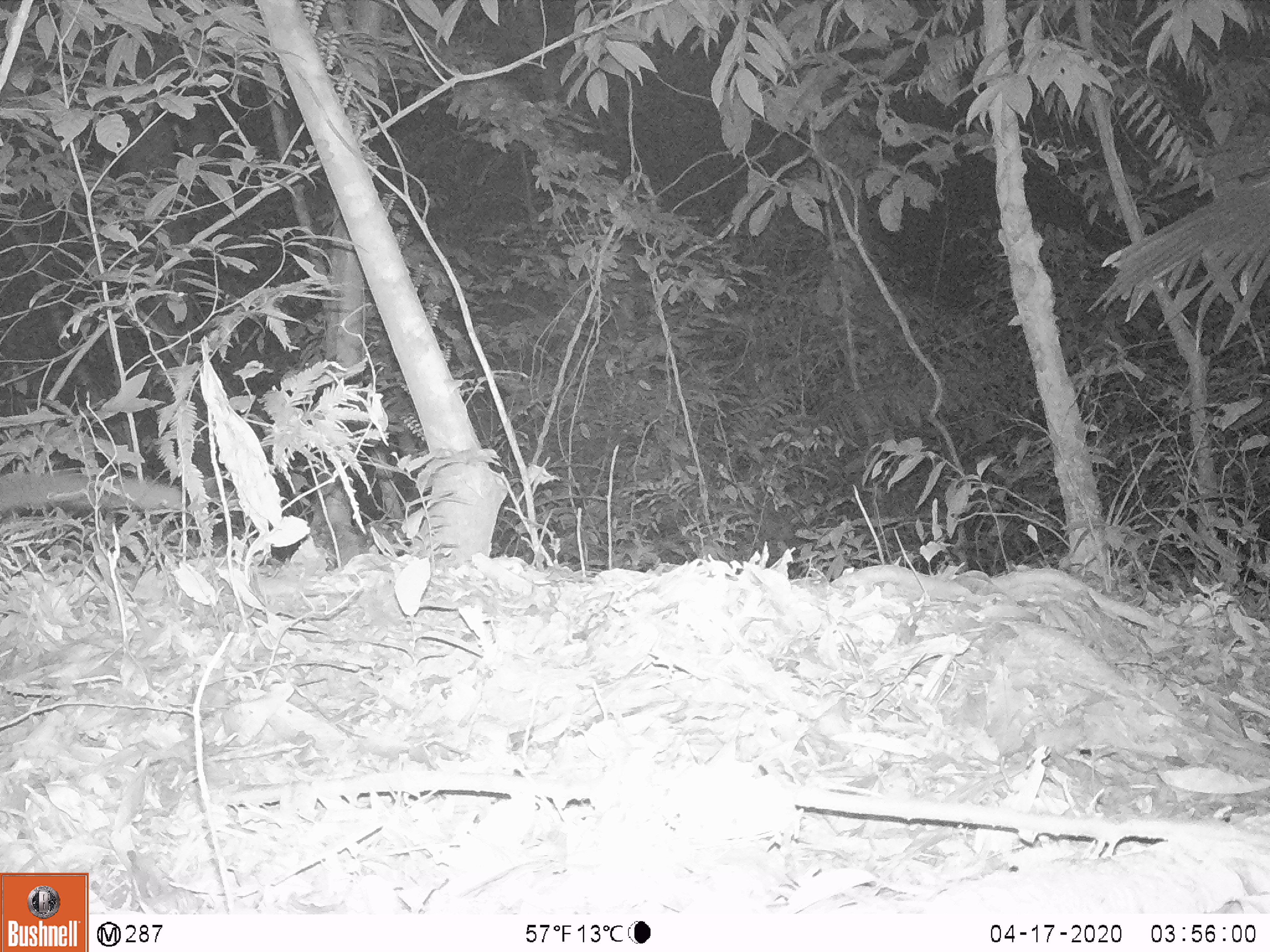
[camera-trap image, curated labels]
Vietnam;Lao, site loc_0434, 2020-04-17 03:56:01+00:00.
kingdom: Animalia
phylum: Chordata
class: Mammalia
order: Carnivora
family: Viverridae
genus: Paguma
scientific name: Paguma larvata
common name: masked palm civet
Masked palm civet (Paguma larvata). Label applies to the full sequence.